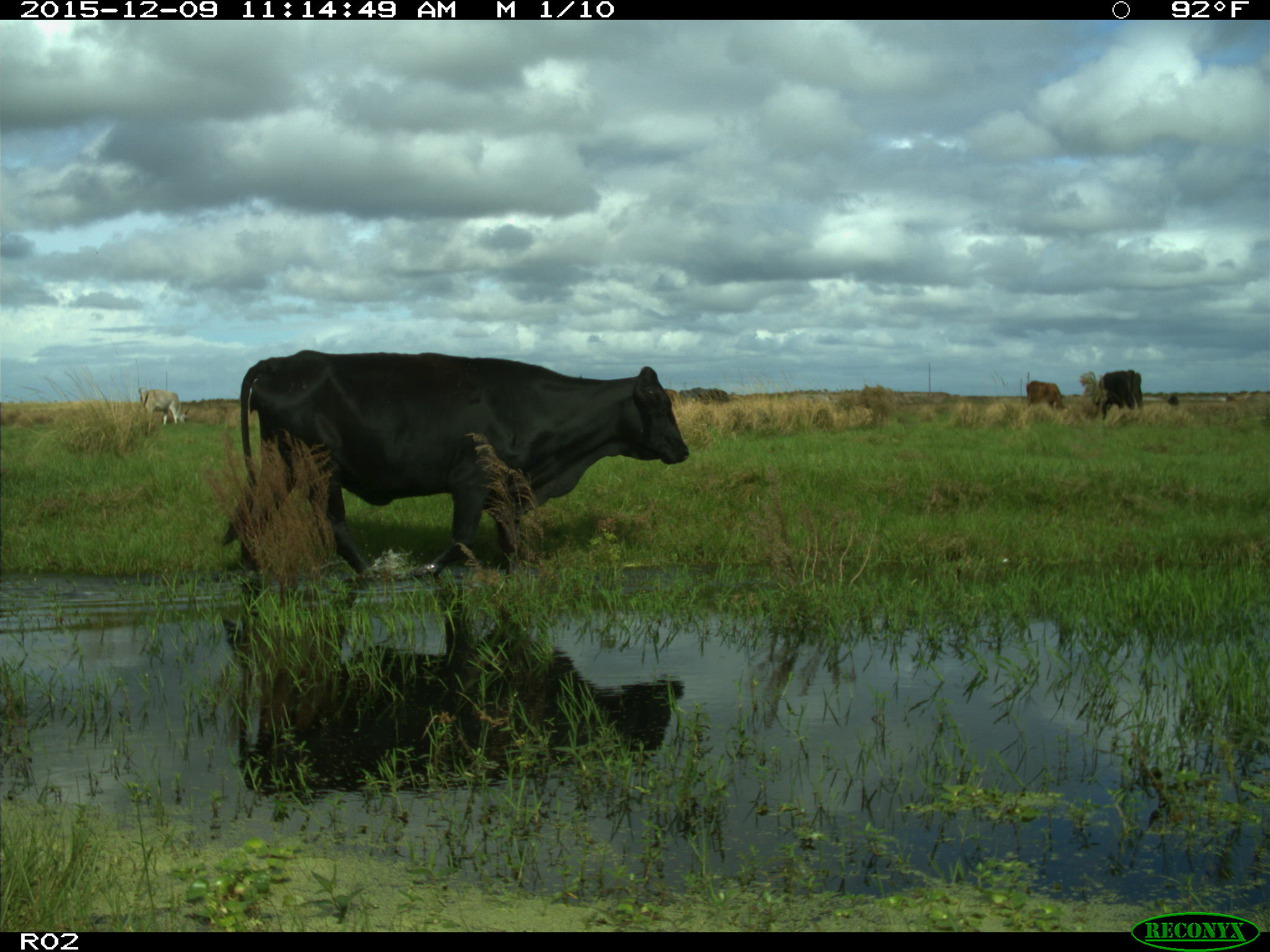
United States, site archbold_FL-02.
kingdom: Animalia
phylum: Chordata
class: Mammalia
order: Artiodactyla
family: Bovidae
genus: Bos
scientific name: Bos taurus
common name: domestic cow